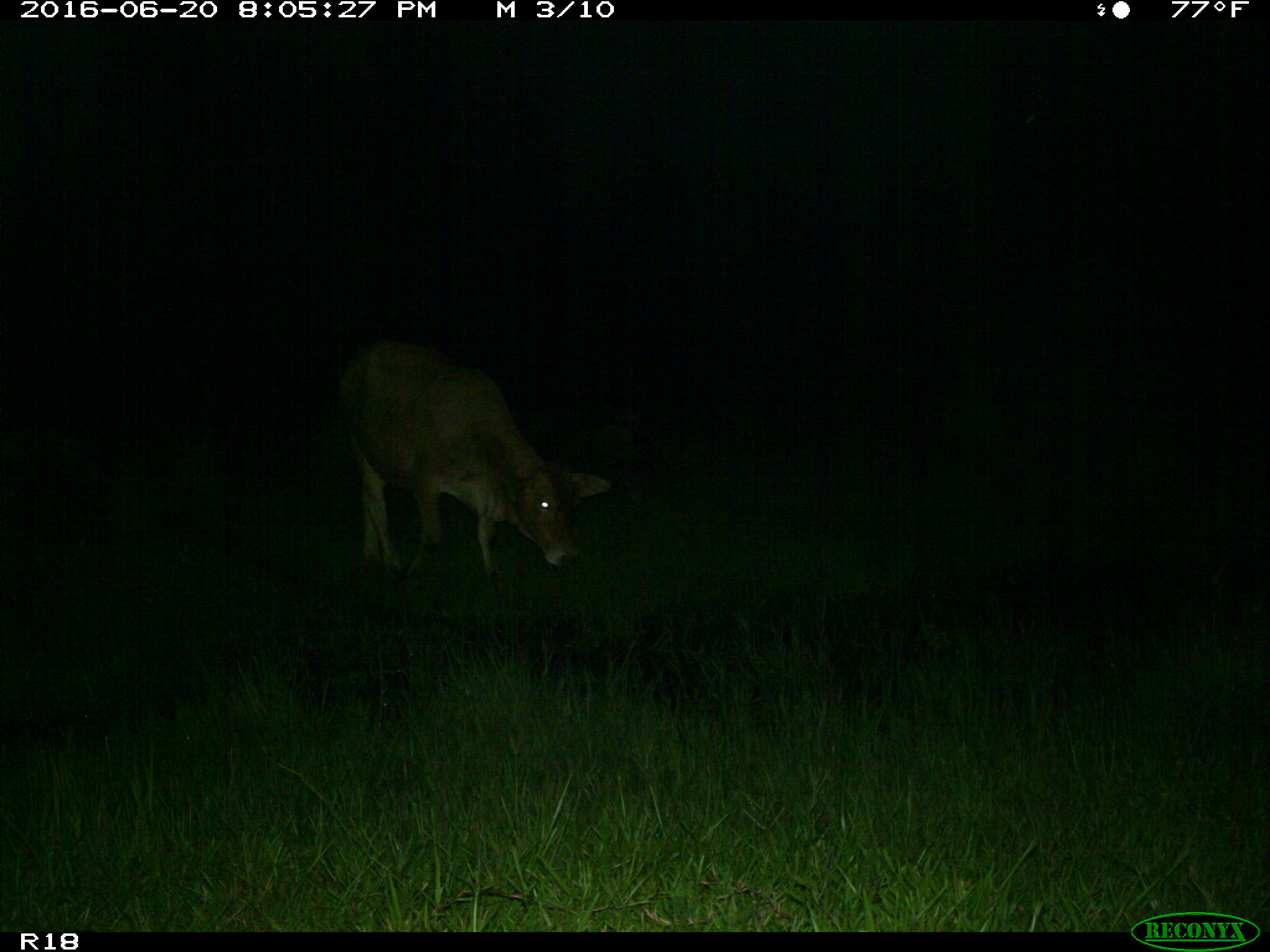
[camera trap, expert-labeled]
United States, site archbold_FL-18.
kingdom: Animalia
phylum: Chordata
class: Mammalia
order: Artiodactyla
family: Bovidae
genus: Bos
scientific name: Bos taurus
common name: domestic cow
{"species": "Bos taurus (domestic cow)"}